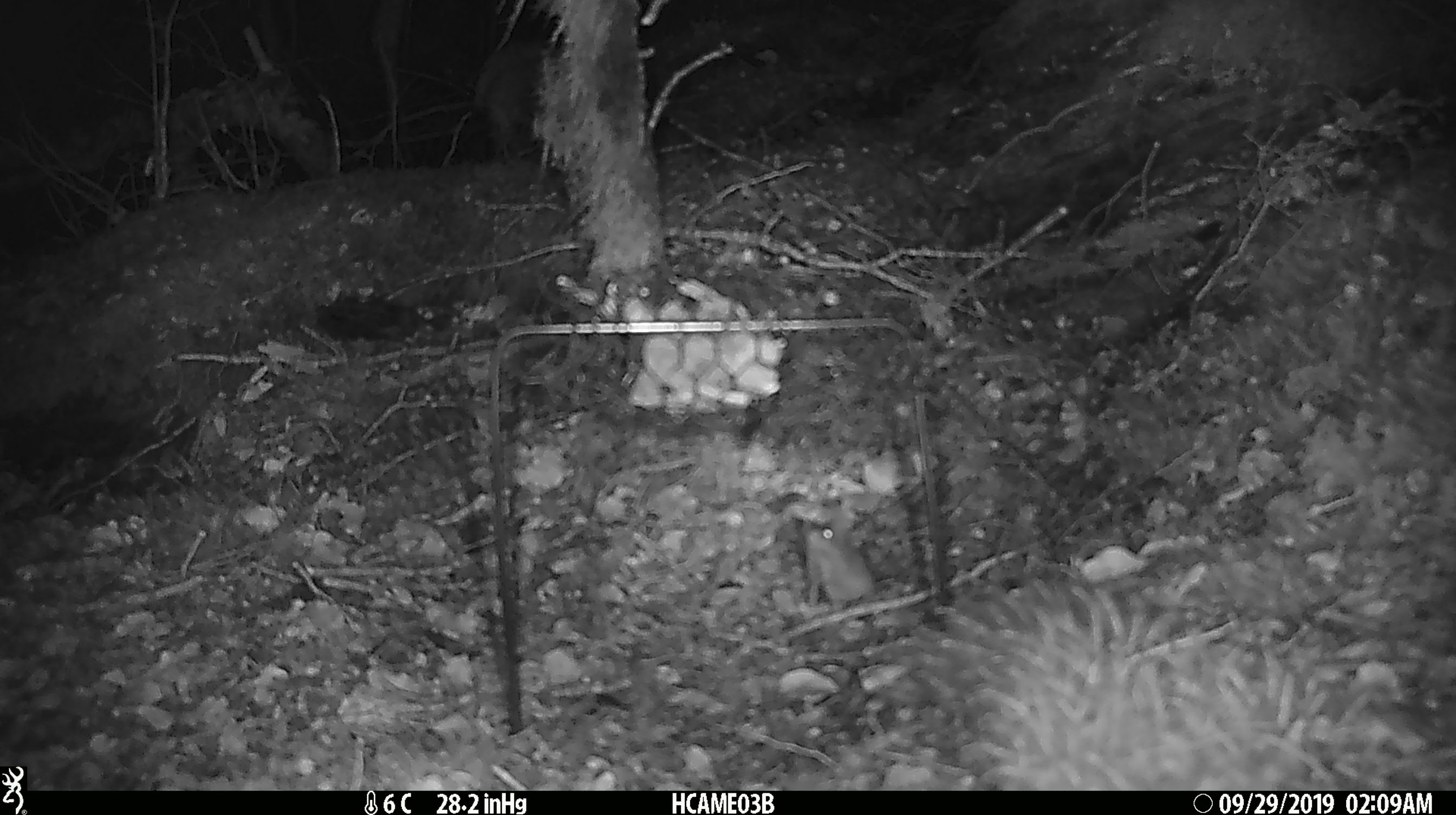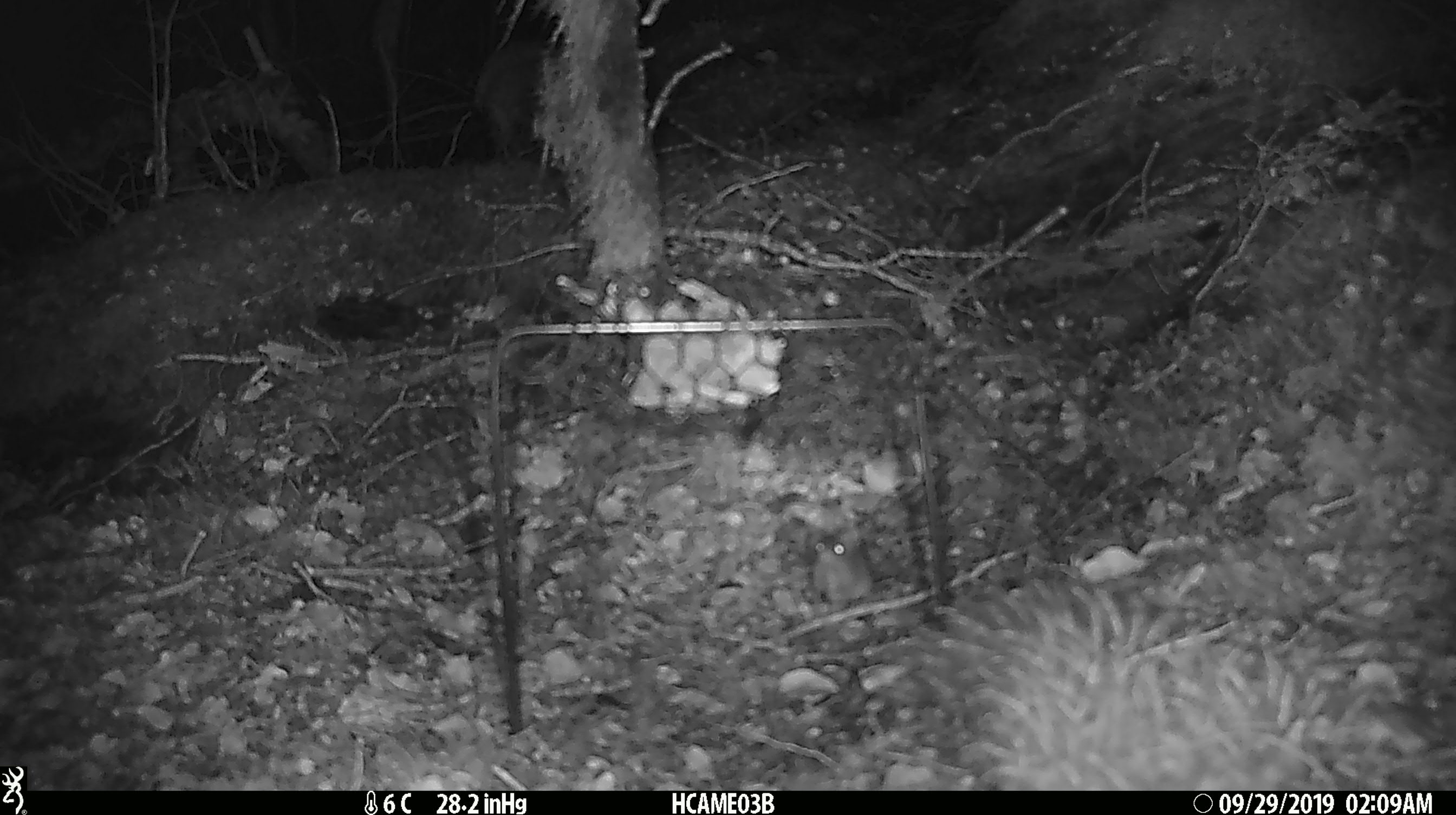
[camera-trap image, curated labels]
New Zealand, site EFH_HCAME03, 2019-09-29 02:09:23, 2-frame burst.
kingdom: Animalia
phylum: Chordata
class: Mammalia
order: Rodentia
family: Muridae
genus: Mus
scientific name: Mus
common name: mouse